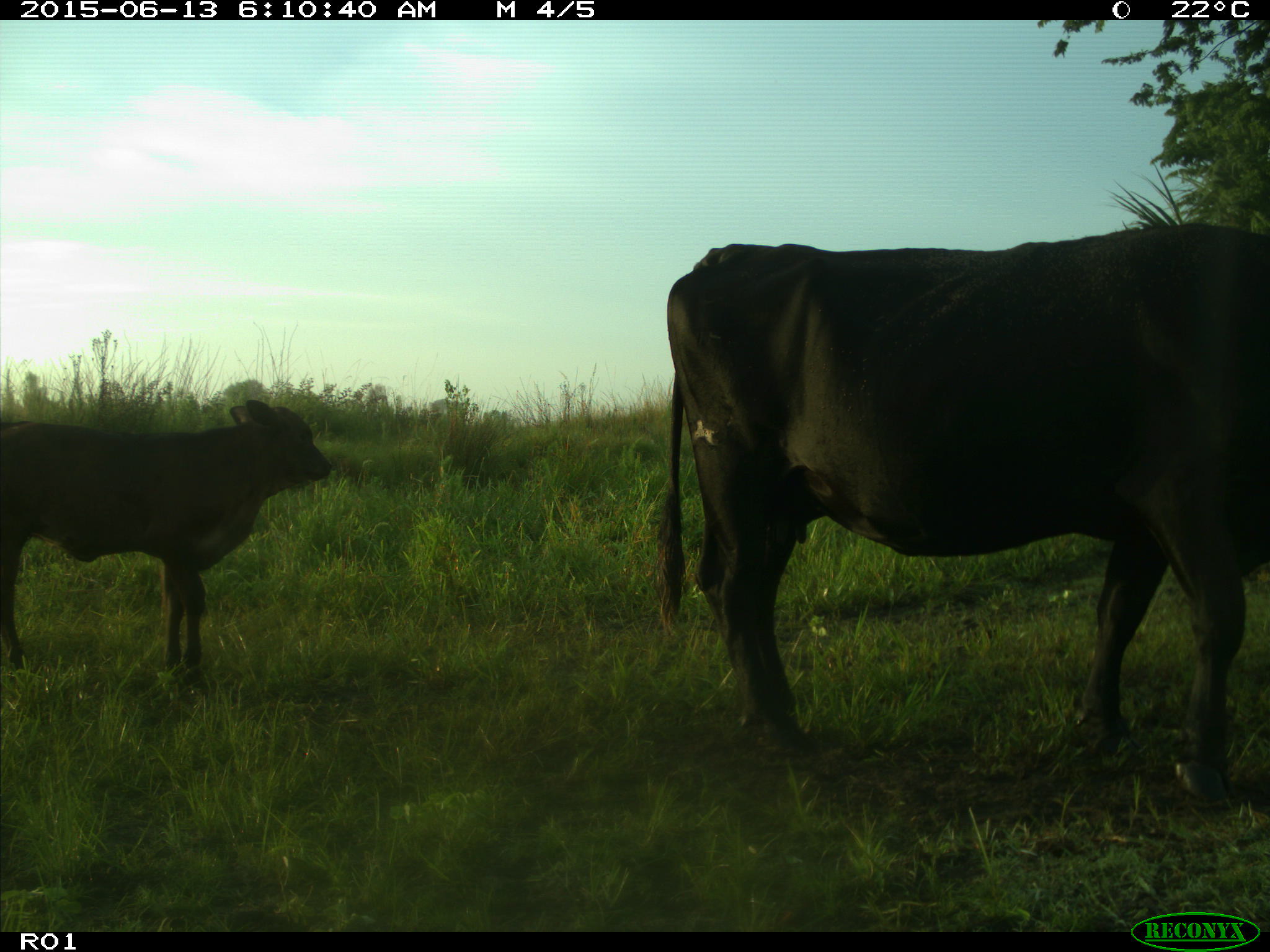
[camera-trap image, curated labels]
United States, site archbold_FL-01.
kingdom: Animalia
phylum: Chordata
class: Mammalia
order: Artiodactyla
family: Bovidae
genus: Bos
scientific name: Bos taurus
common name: domestic cow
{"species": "Bos taurus (domestic cow)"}